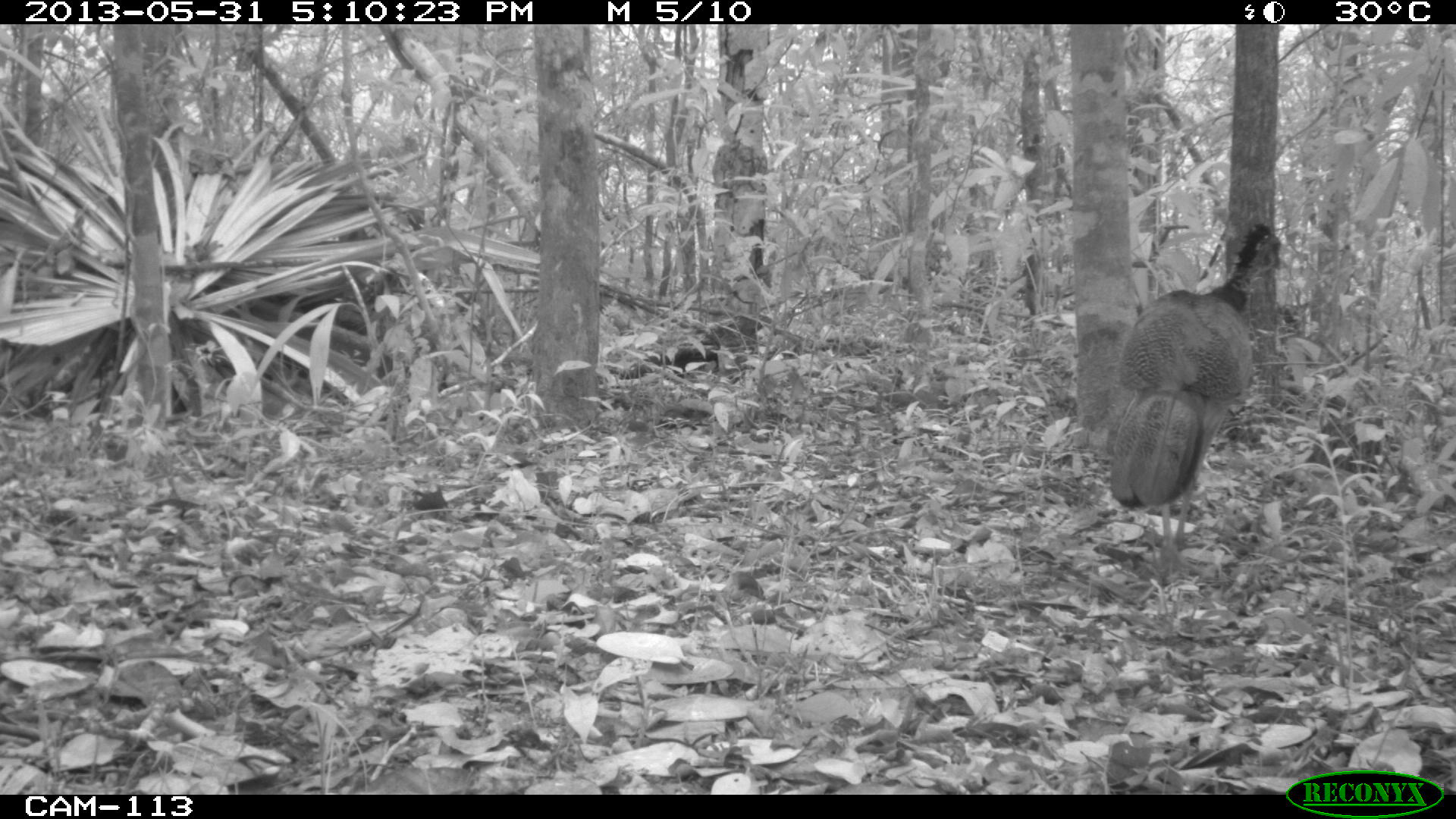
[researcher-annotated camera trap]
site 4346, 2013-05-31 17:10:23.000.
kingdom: Animalia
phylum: Chordata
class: Aves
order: Galliformes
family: Cracidae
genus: Crax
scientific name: Crax rubra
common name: great curassow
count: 1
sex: female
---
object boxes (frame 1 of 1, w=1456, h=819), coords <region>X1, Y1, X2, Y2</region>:
crax rubra: <region>1106, 221, 1281, 584</region>